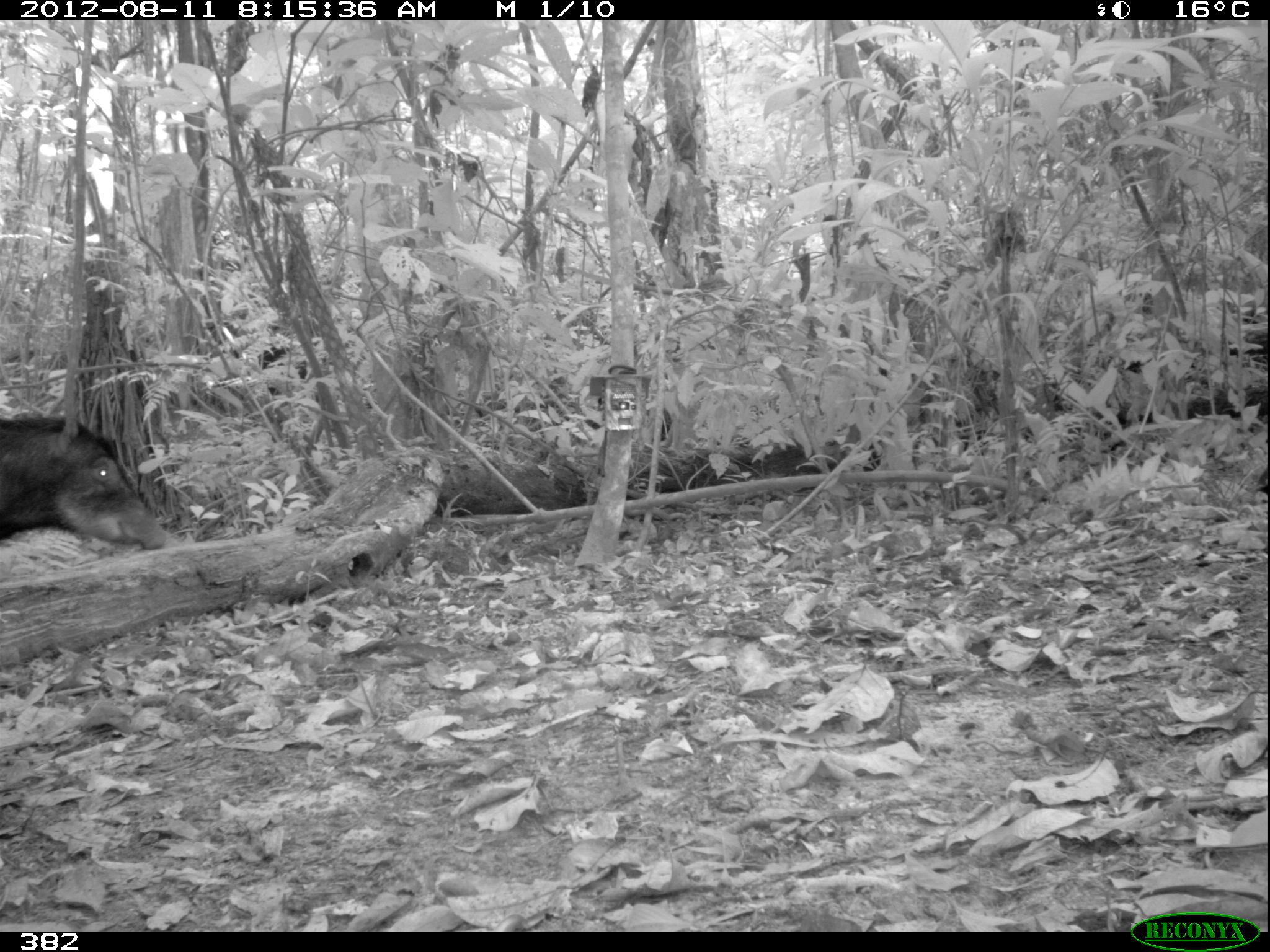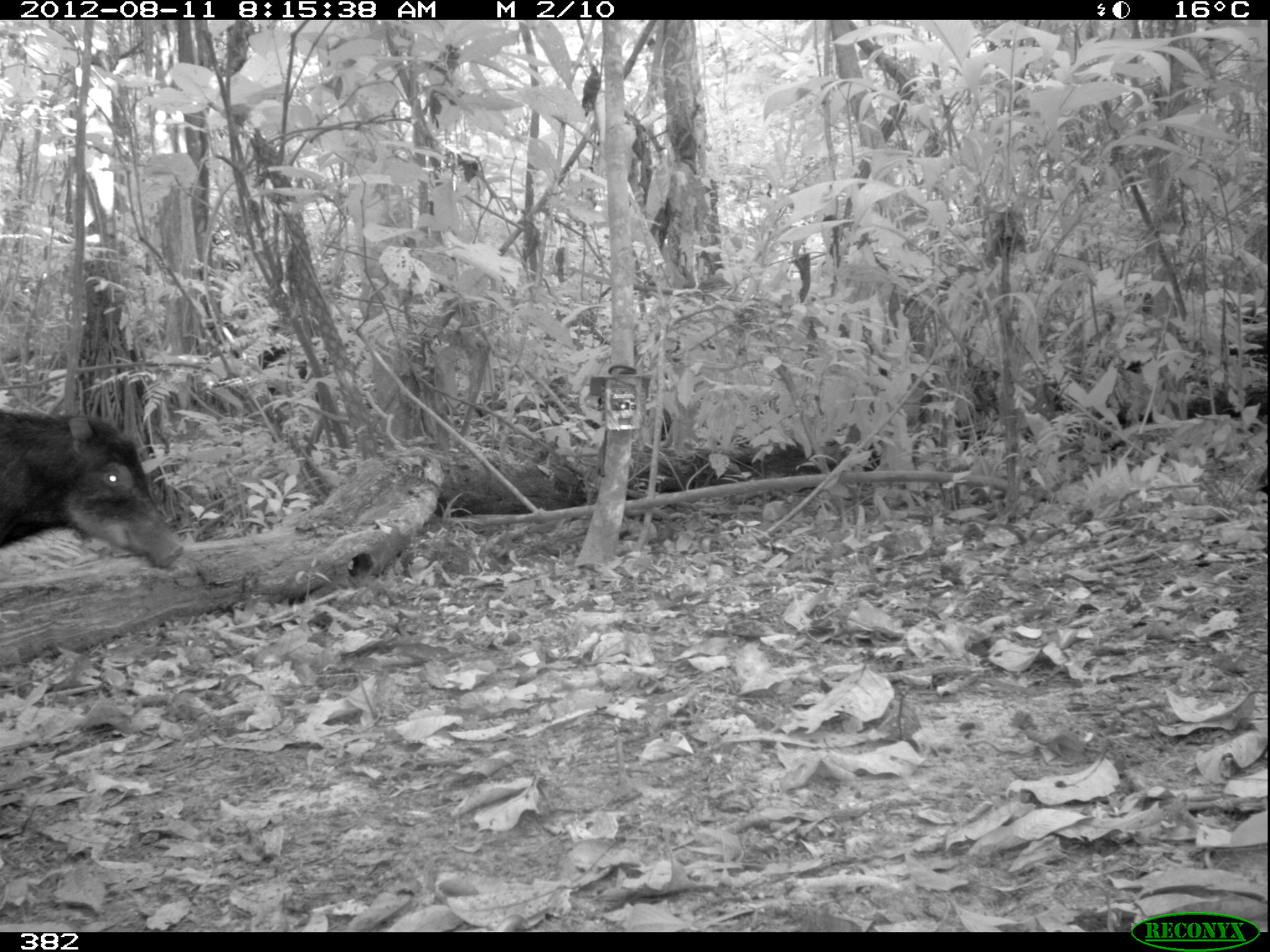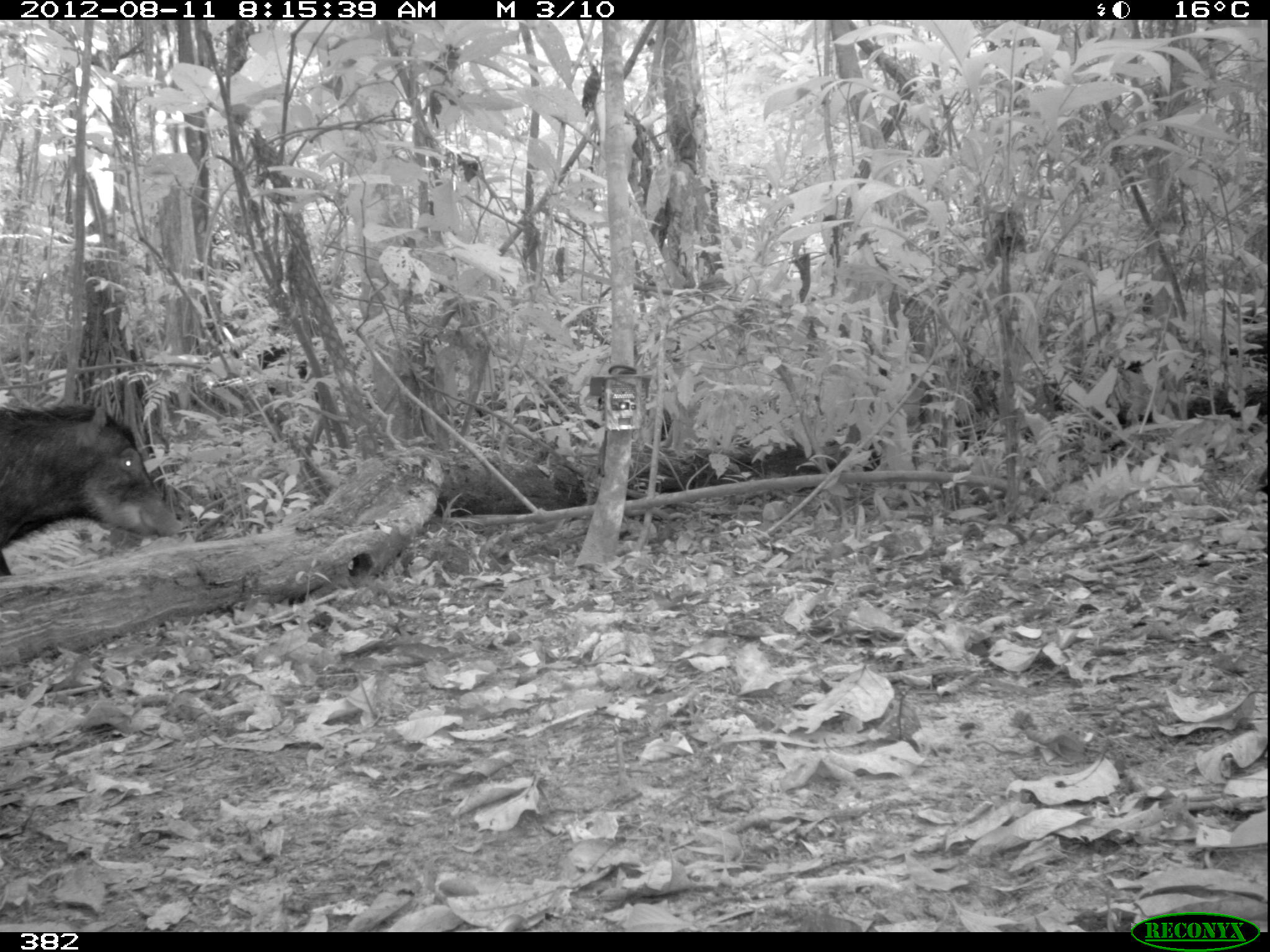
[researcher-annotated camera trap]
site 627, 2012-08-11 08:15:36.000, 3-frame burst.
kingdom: Animalia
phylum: Chordata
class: Mammalia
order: Artiodactyla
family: Tayassuidae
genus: Tayassu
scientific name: Tayassu pecari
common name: white-lipped peccary